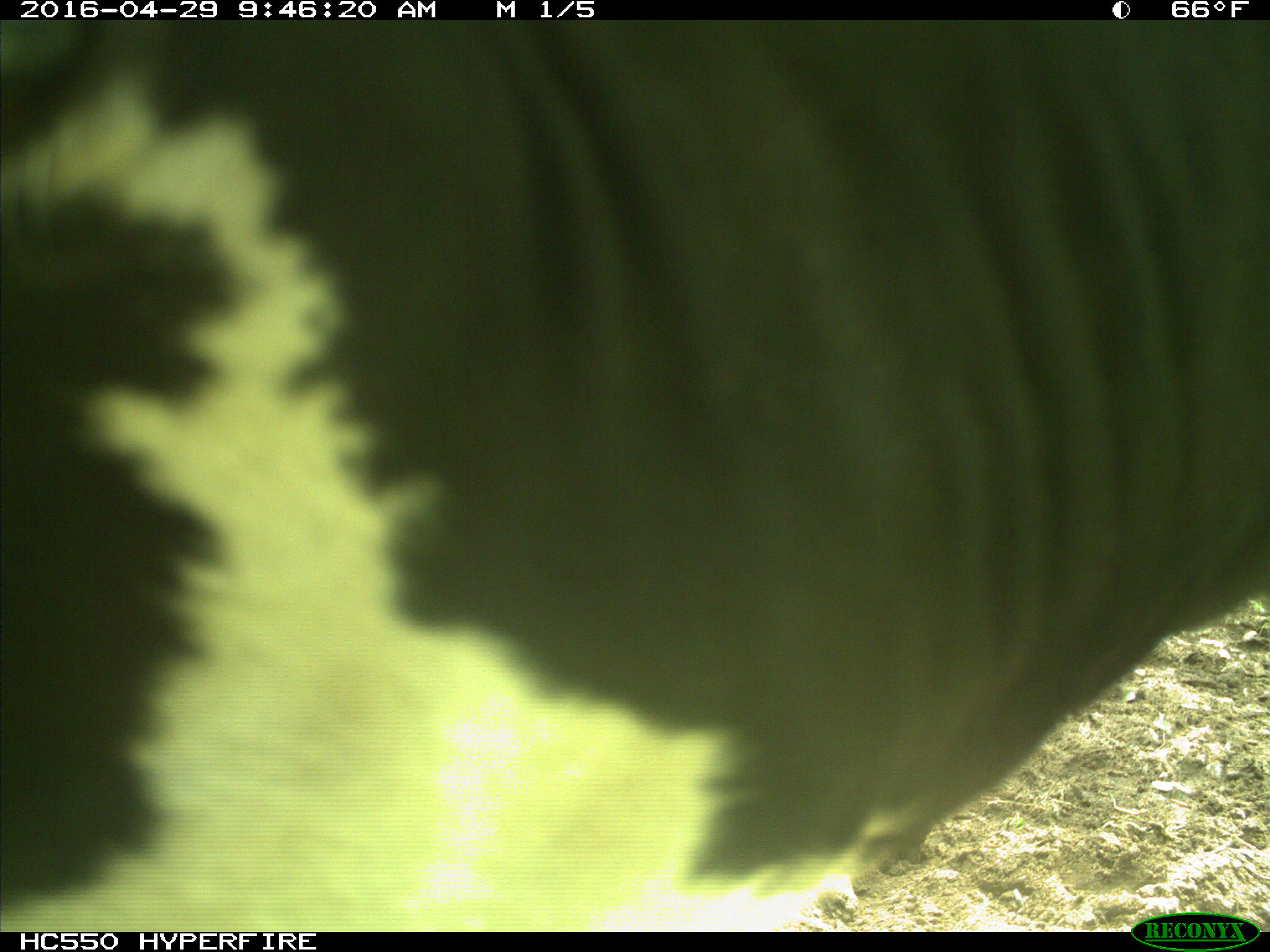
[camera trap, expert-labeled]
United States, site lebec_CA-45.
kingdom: Animalia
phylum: Chordata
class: Mammalia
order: Artiodactyla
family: Bovidae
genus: Bos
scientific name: Bos taurus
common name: domestic cow